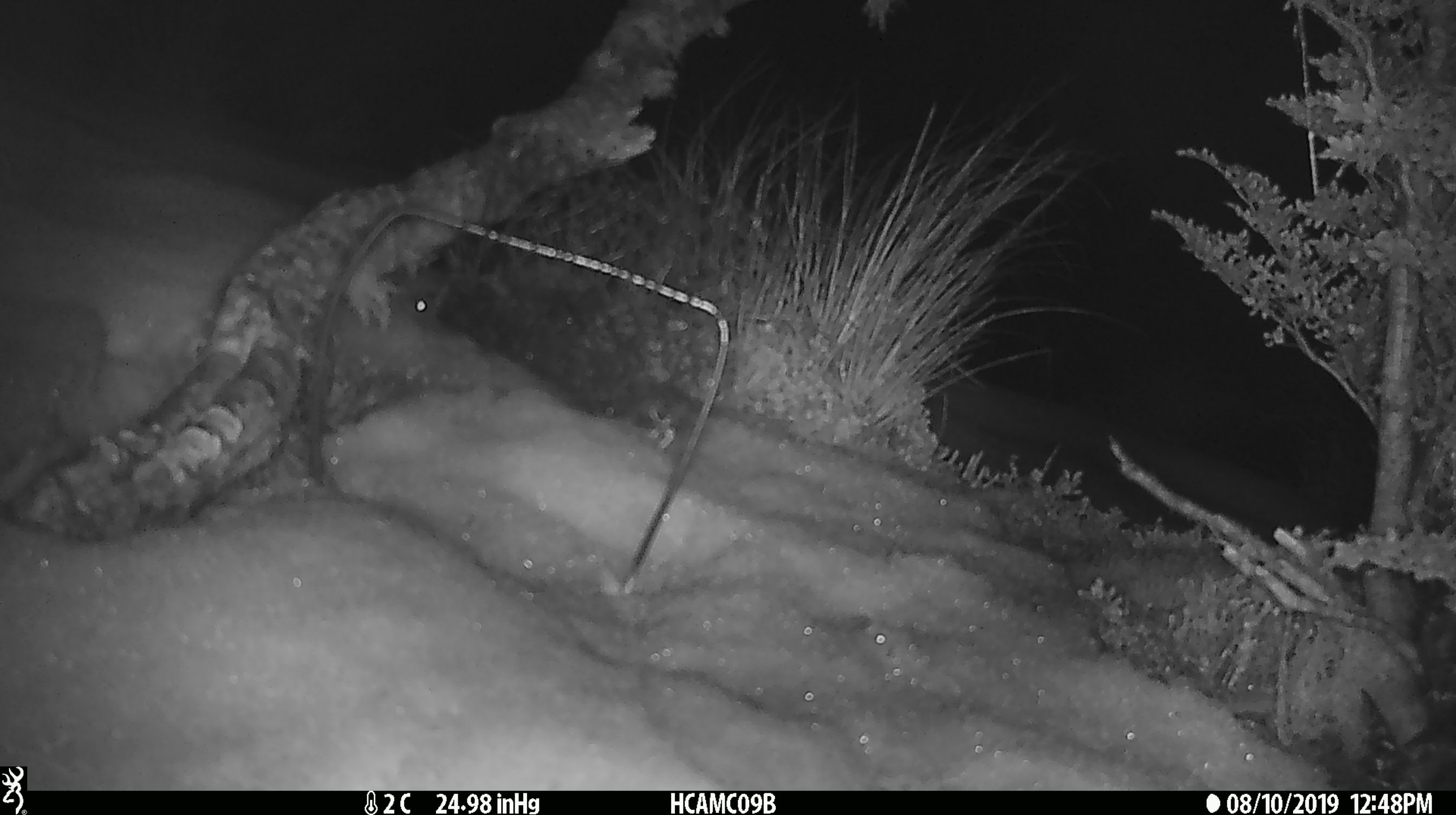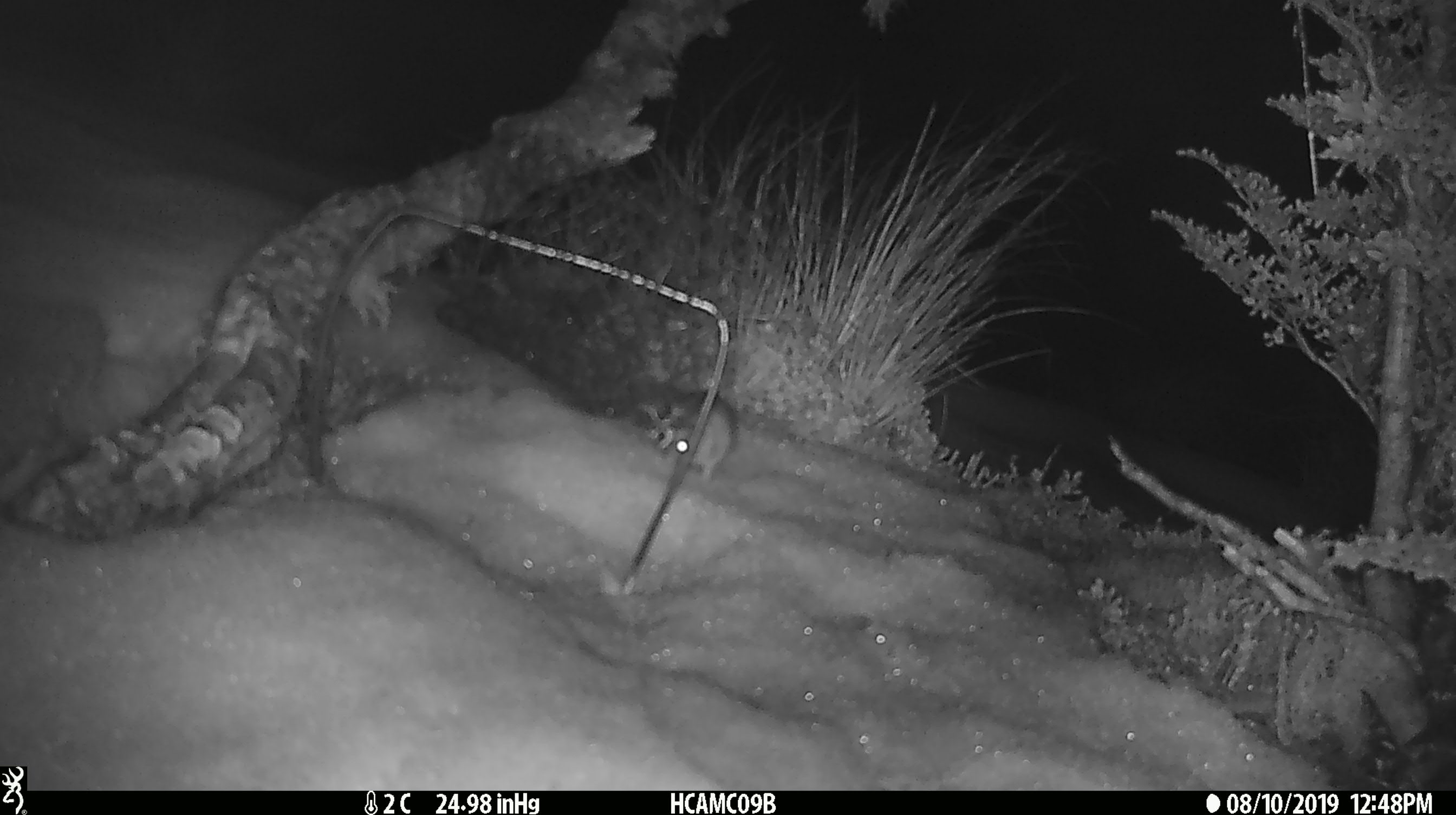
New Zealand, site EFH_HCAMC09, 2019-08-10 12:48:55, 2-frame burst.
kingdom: Animalia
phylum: Chordata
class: Mammalia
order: Rodentia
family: Muridae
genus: Mus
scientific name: Mus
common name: mouse